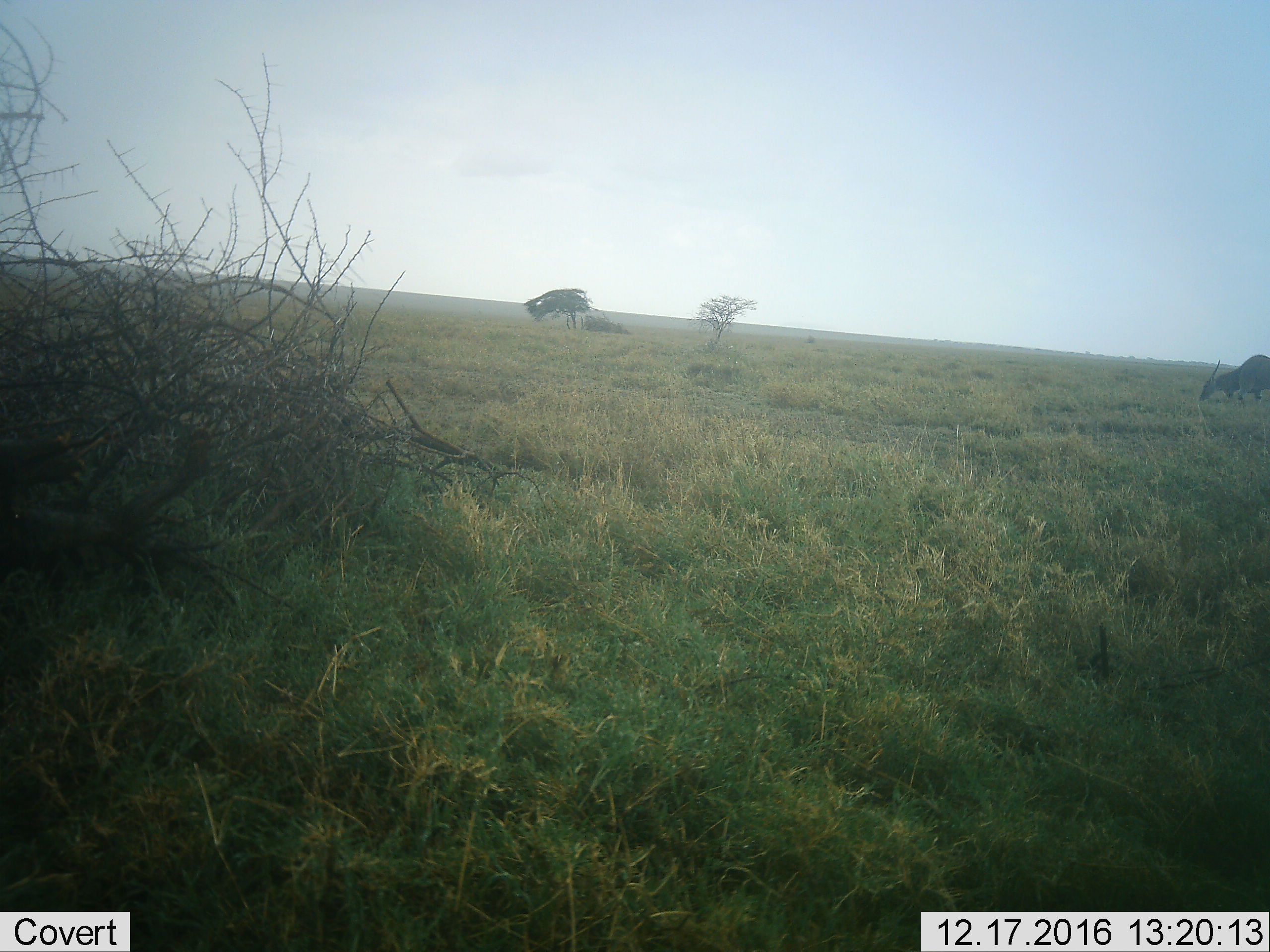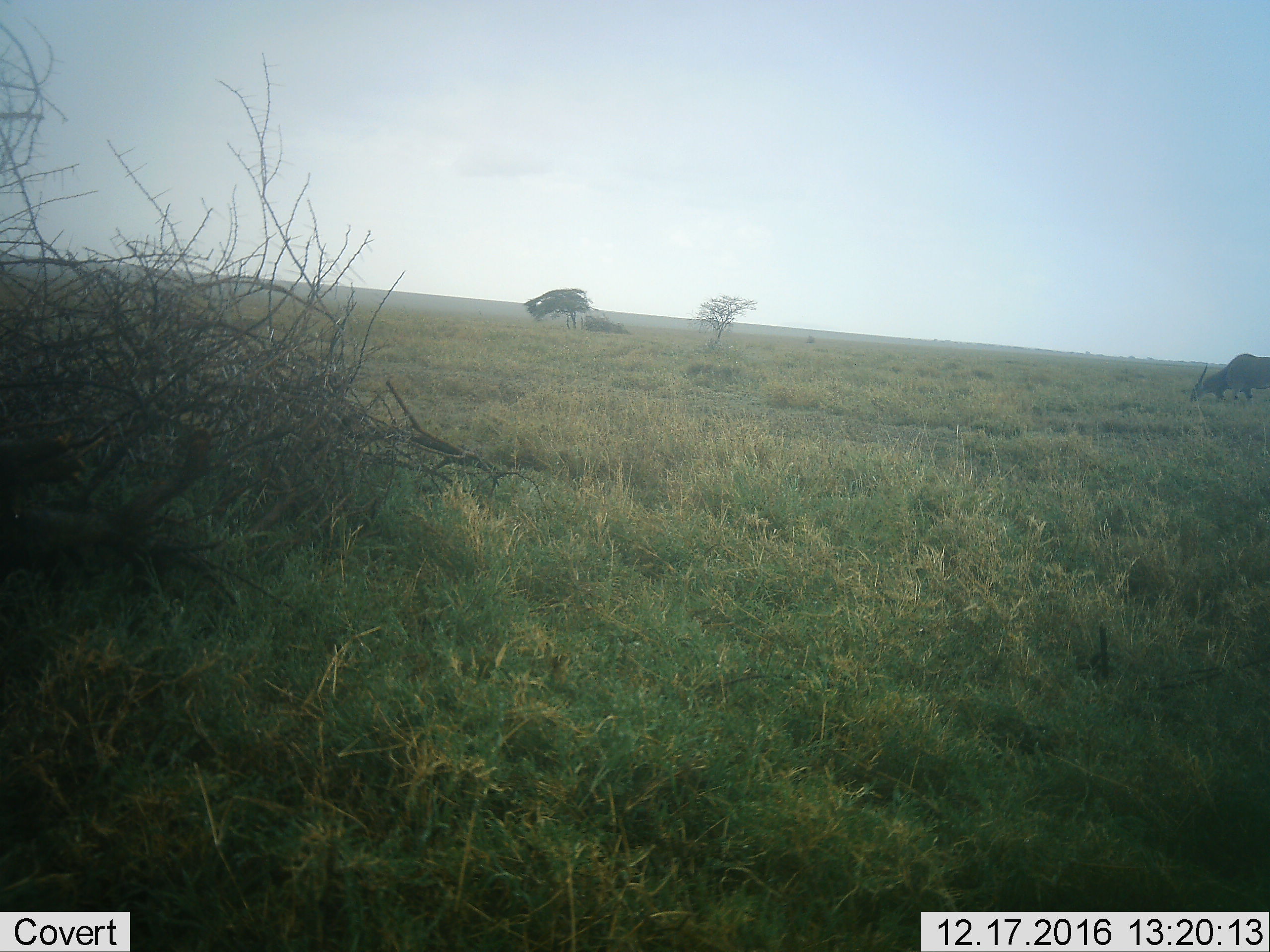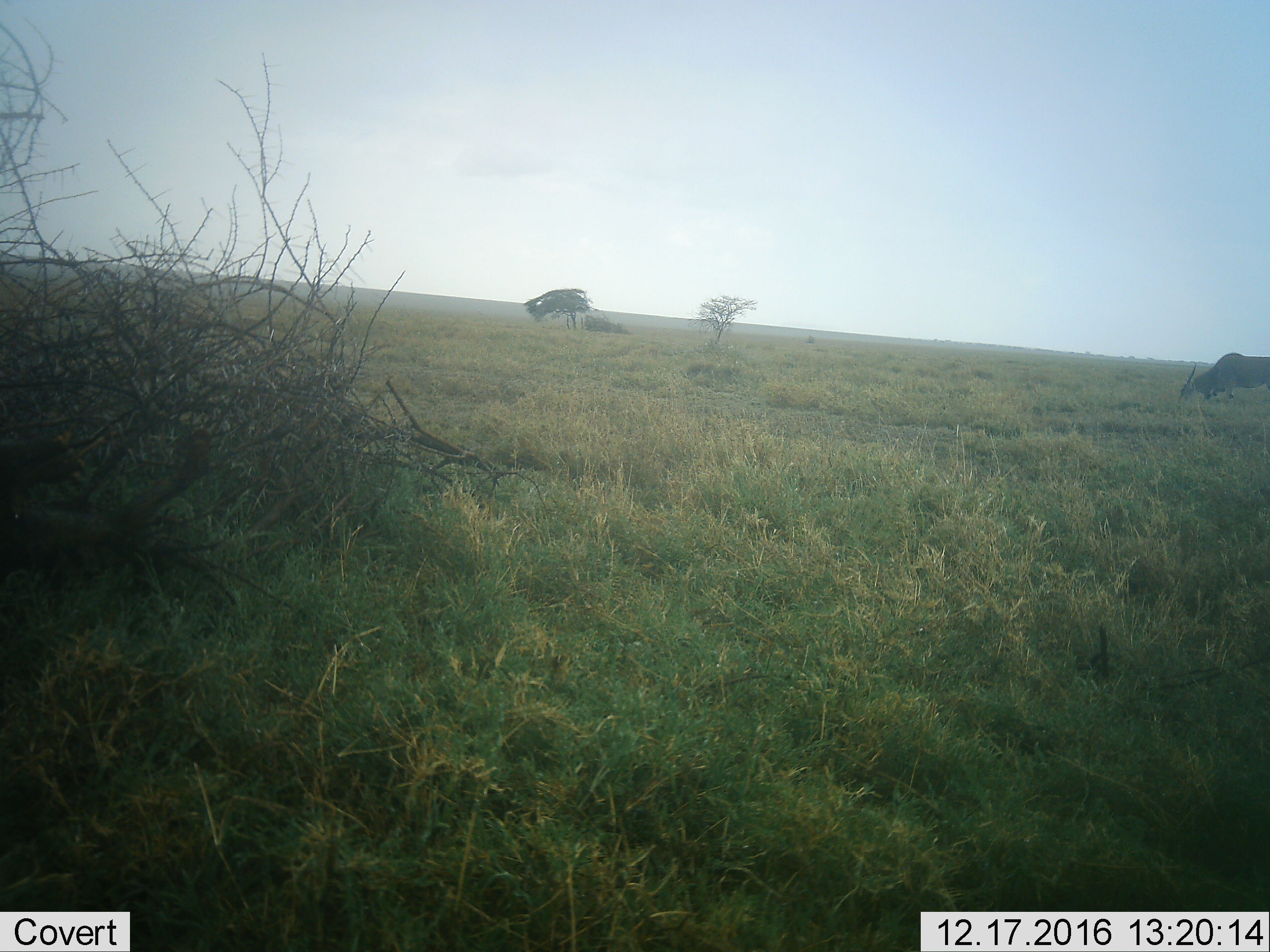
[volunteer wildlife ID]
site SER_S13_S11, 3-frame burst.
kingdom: Animalia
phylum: Chordata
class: Mammalia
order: Artiodactyla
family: Bovidae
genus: Tragelaphus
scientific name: Tragelaphus oryx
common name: eland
Eland (Tragelaphus oryx), count 1. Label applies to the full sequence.